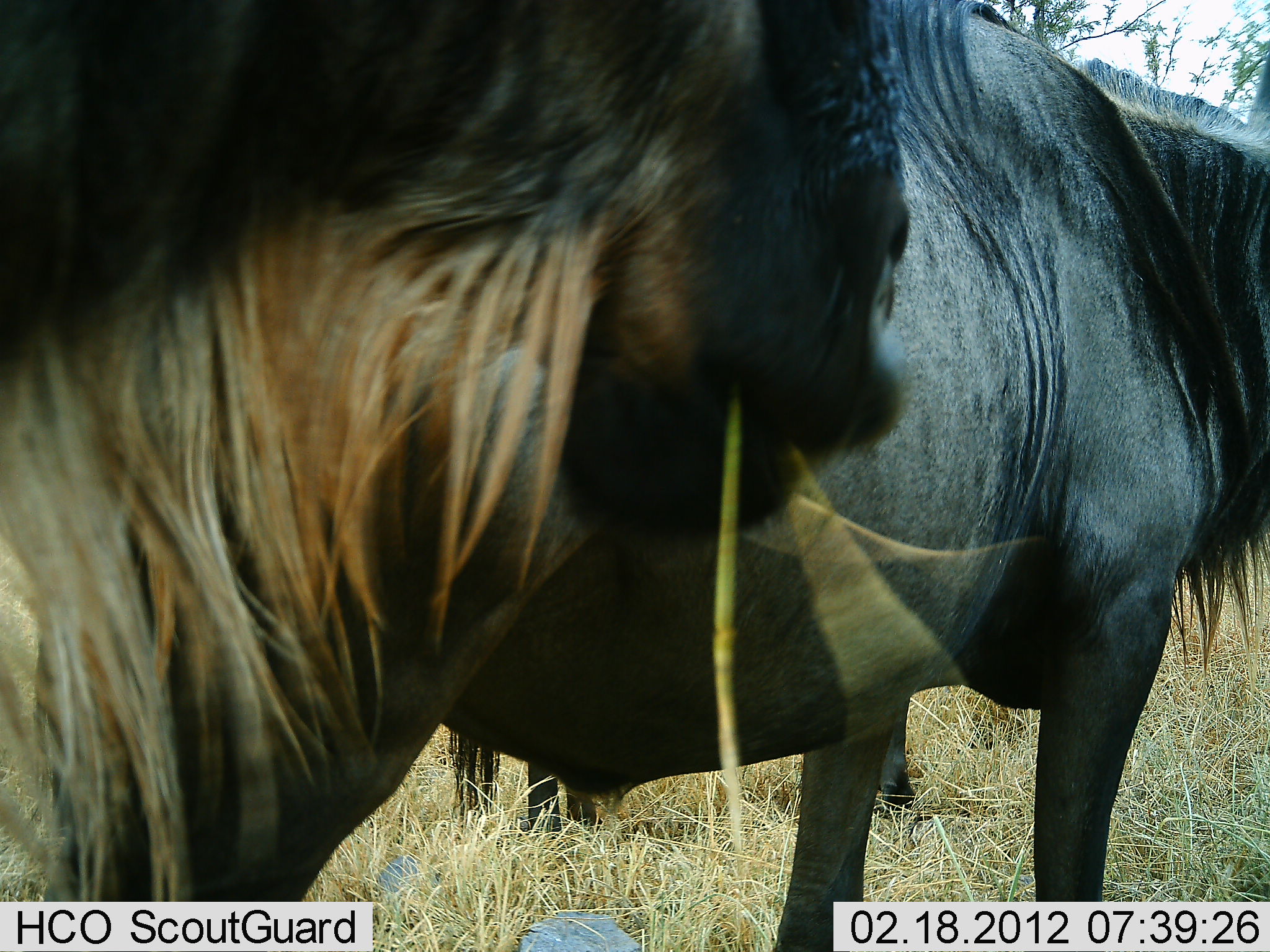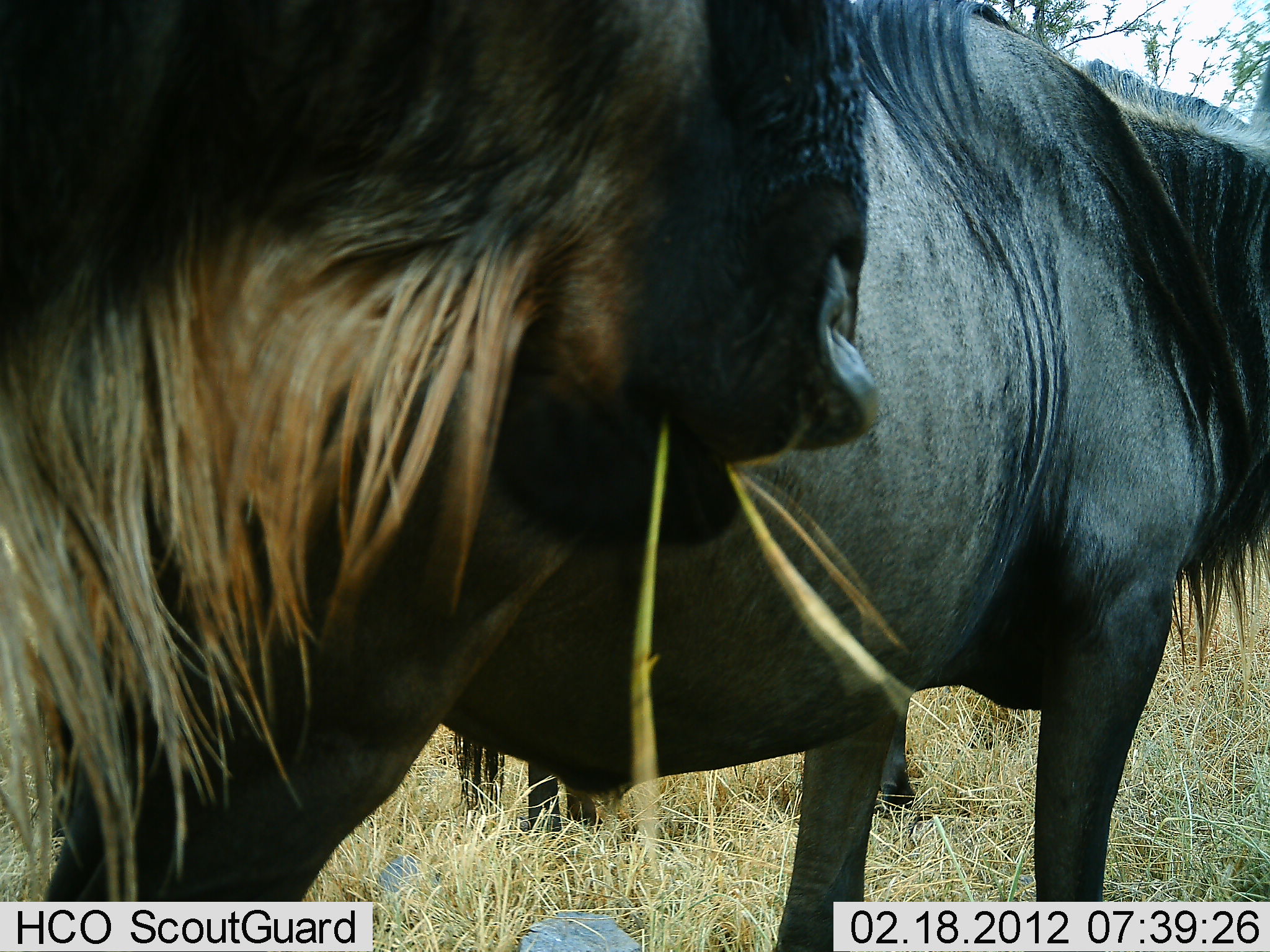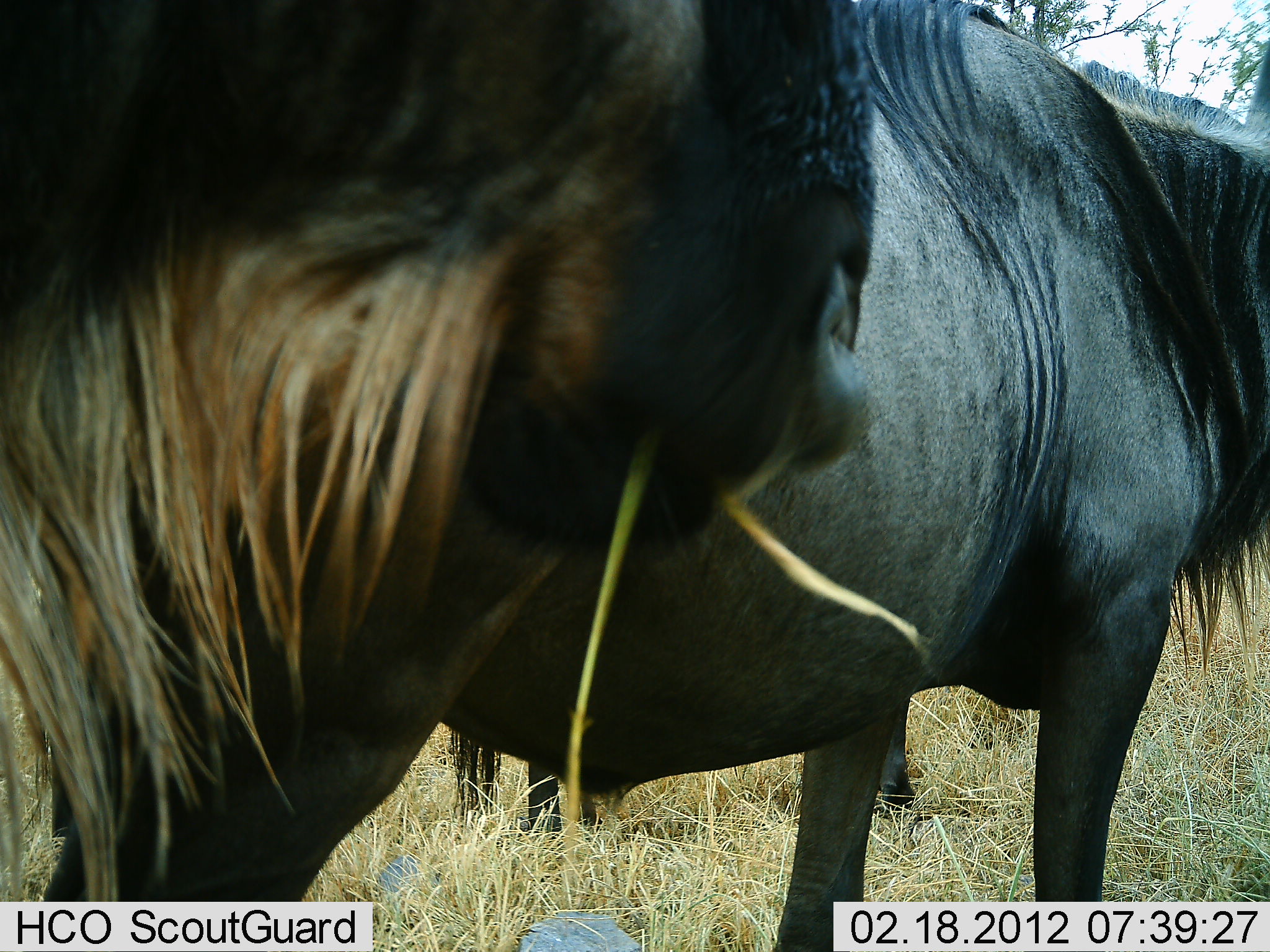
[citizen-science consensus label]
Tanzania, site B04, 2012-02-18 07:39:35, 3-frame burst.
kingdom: Animalia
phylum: Chordata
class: Mammalia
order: Artiodactyla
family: Bovidae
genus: Connochaetes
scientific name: Connochaetes taurinus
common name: blue wildebeest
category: wildebeest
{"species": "wildebeest (blue wildebeest) (Connochaetes taurinus)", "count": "3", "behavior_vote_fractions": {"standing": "62%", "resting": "0%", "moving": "0%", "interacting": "0%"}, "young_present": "0%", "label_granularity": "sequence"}